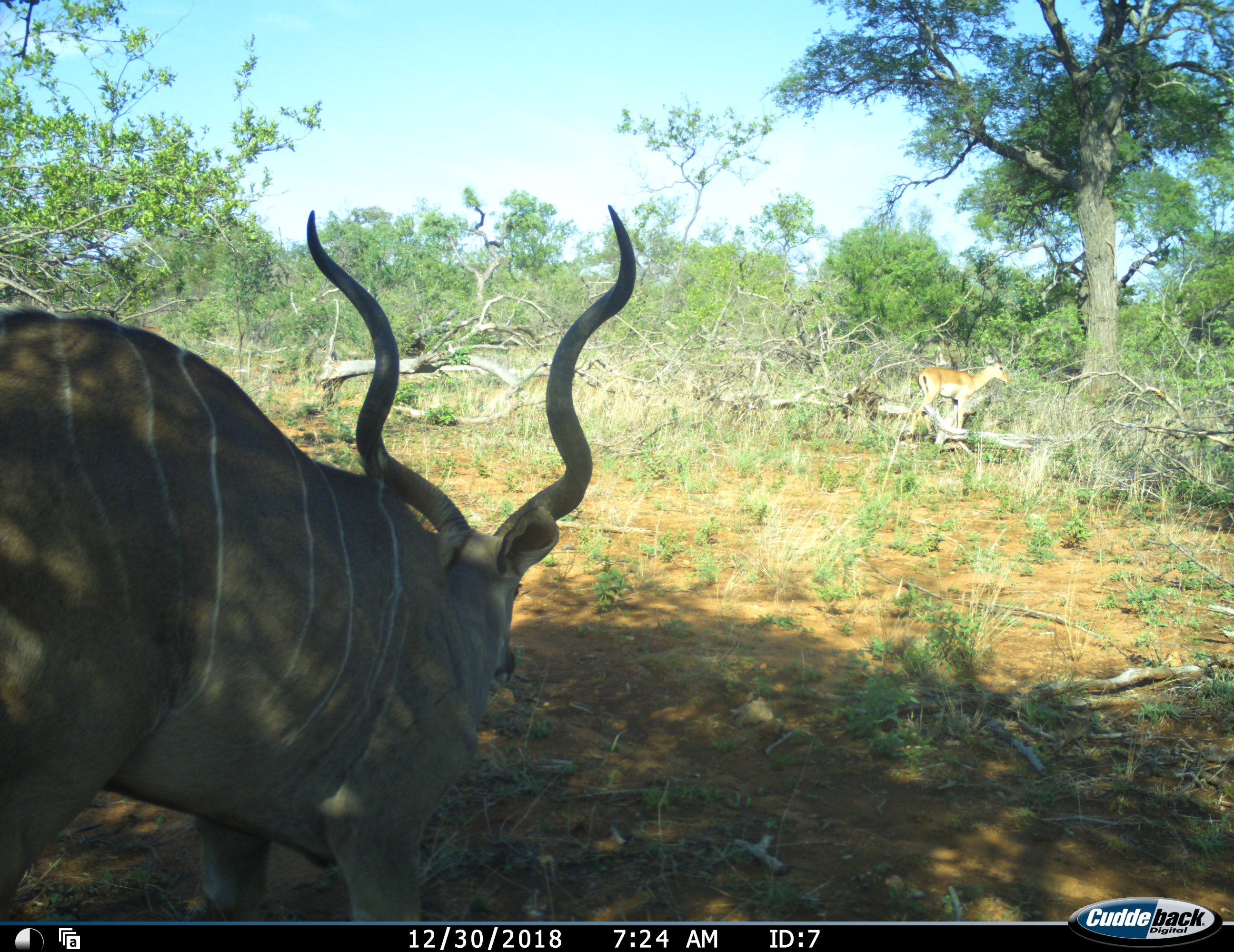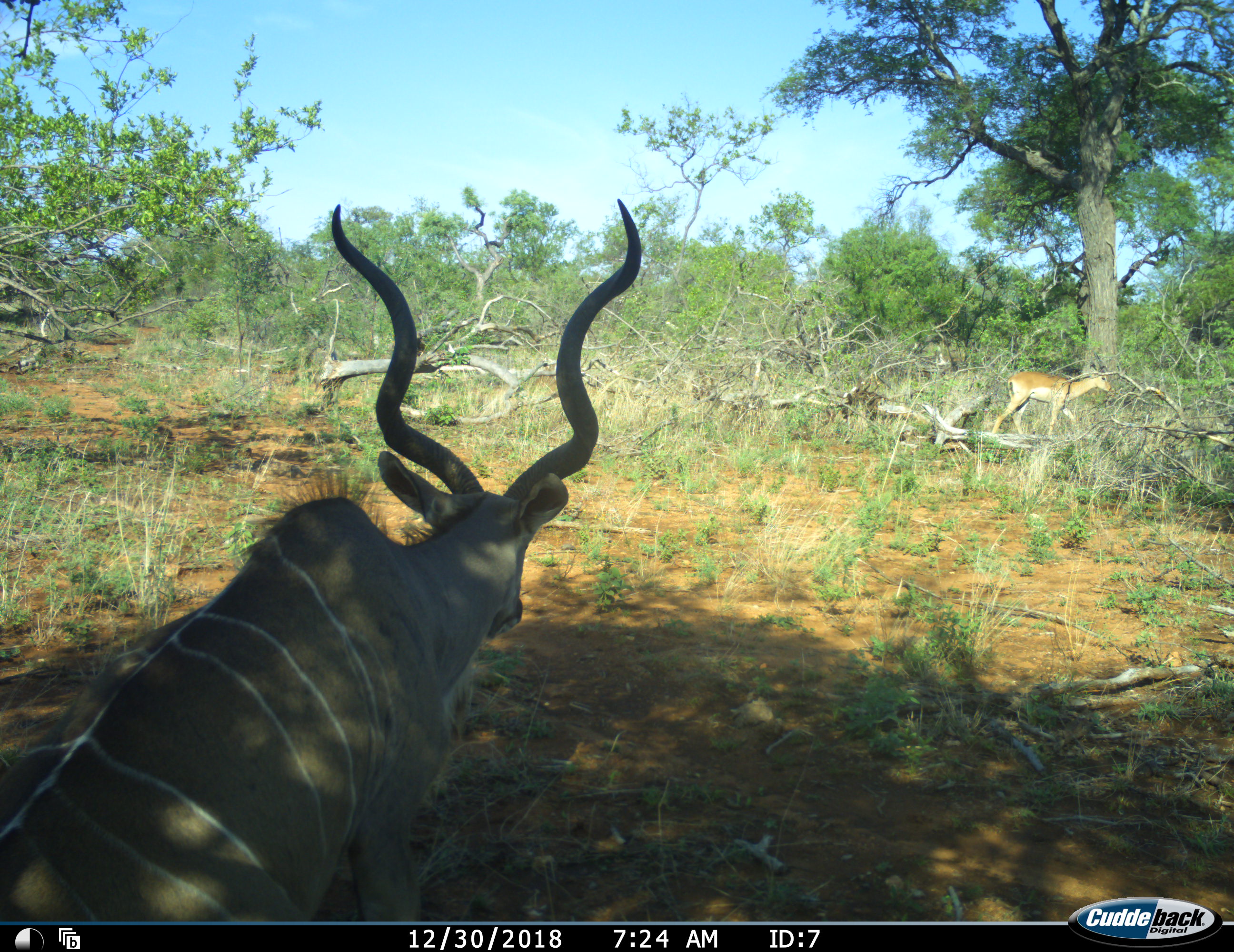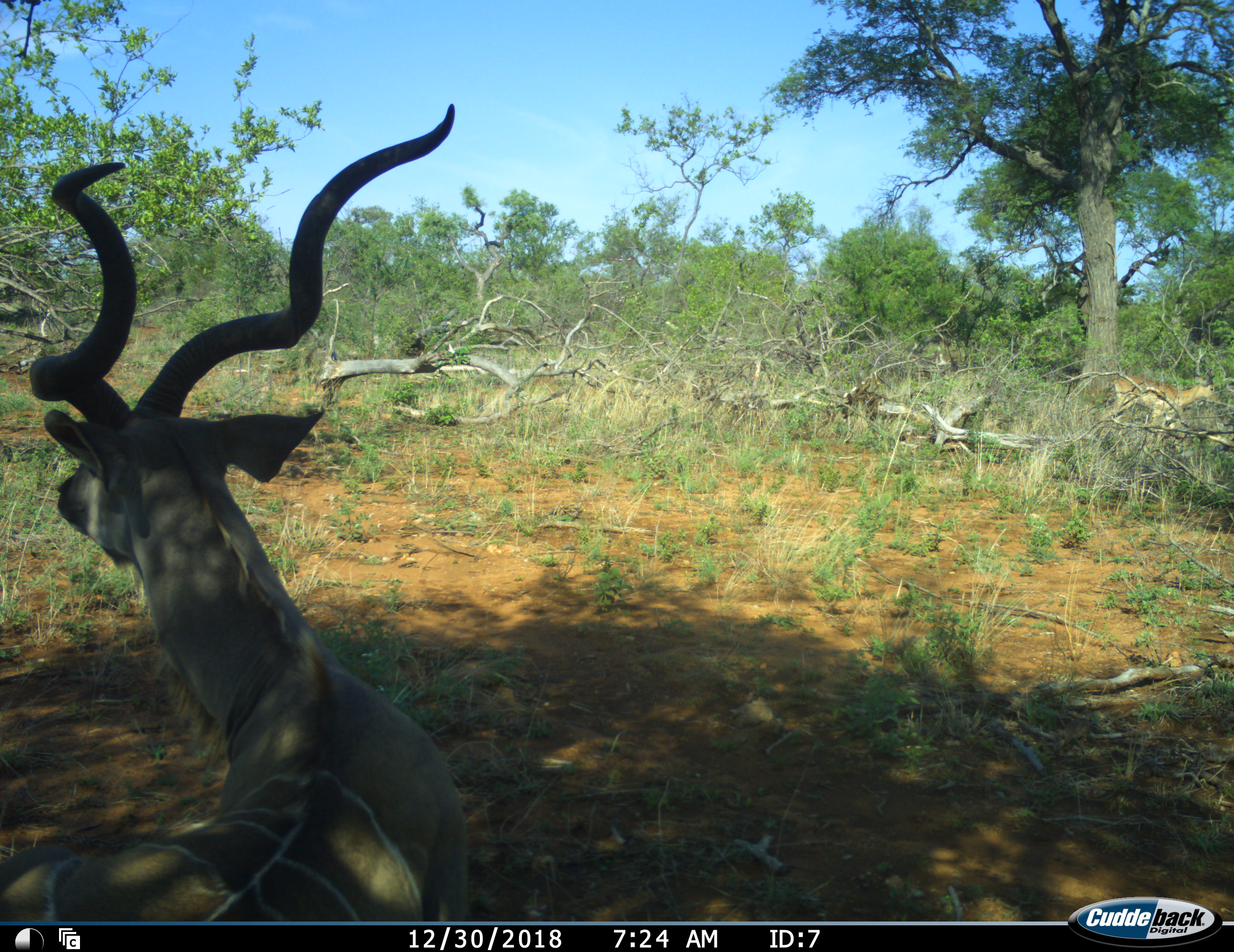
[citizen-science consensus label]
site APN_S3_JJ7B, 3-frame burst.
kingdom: Animalia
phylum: Chordata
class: Mammalia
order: Artiodactyla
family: Bovidae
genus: Aepyceros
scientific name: Aepyceros melampus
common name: impala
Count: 1.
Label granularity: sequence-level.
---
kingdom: Animalia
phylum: Chordata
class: Mammalia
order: Artiodactyla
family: Bovidae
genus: Tragelaphus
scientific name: Tragelaphus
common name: kudu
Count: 1.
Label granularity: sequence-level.